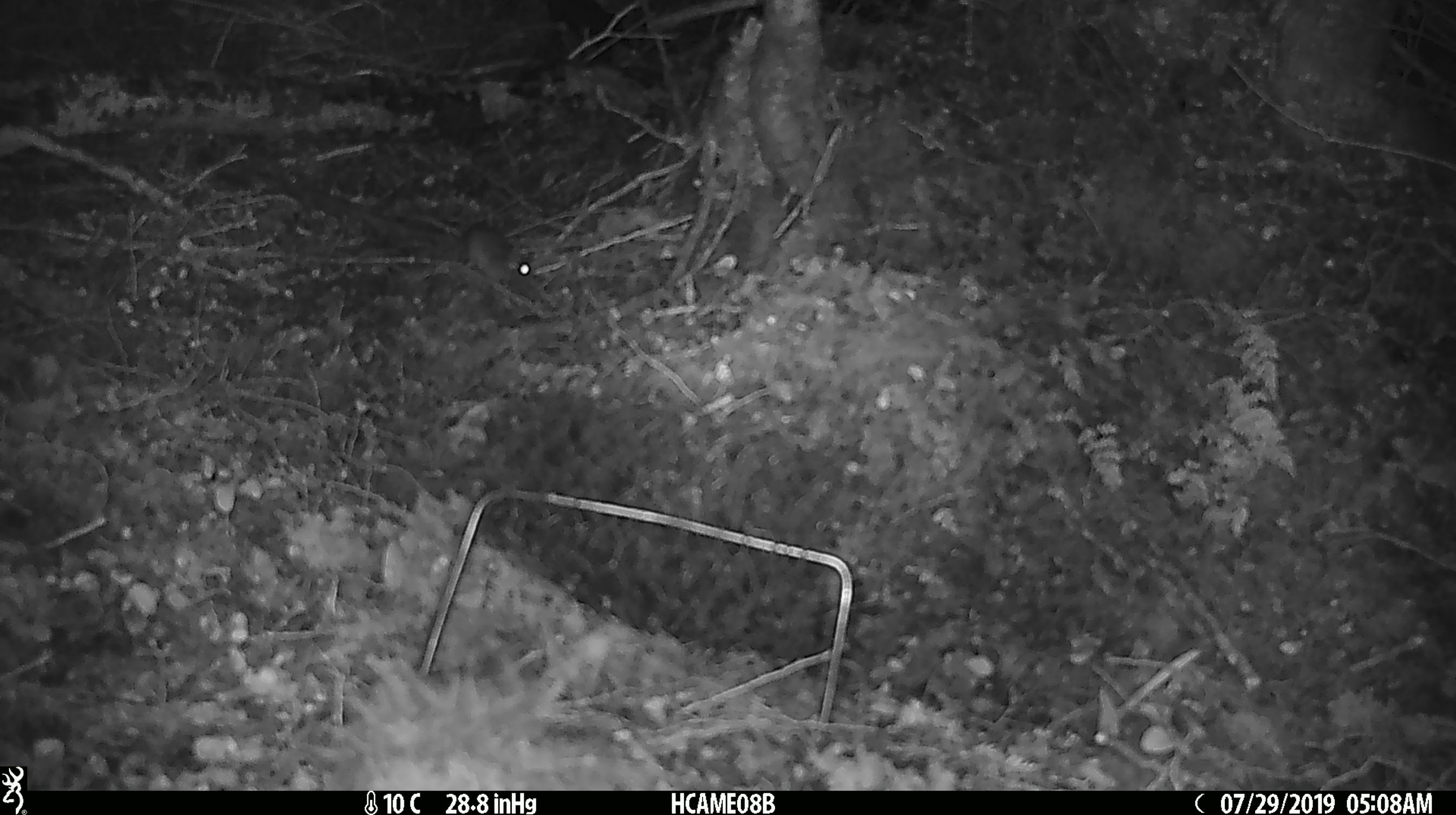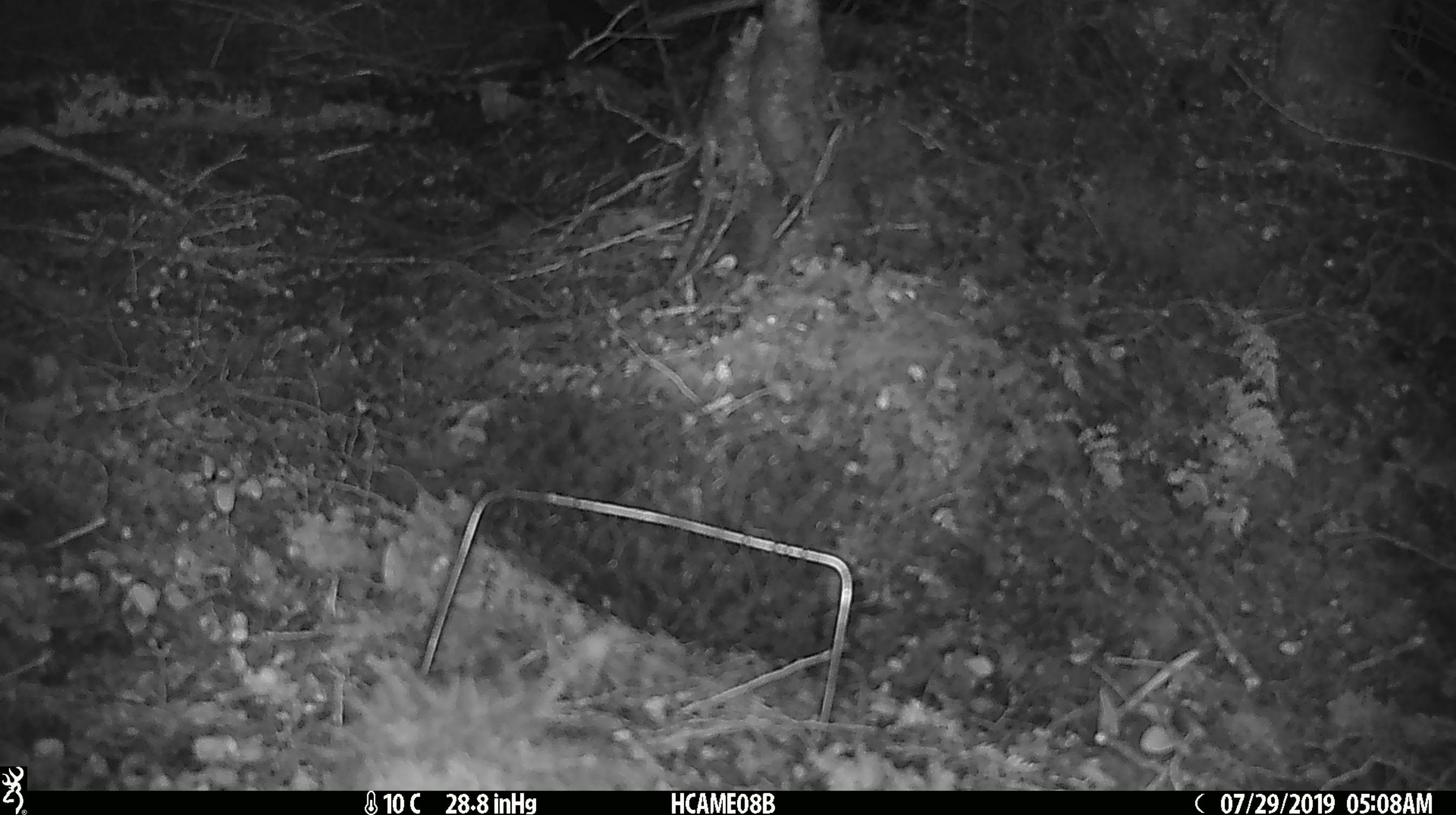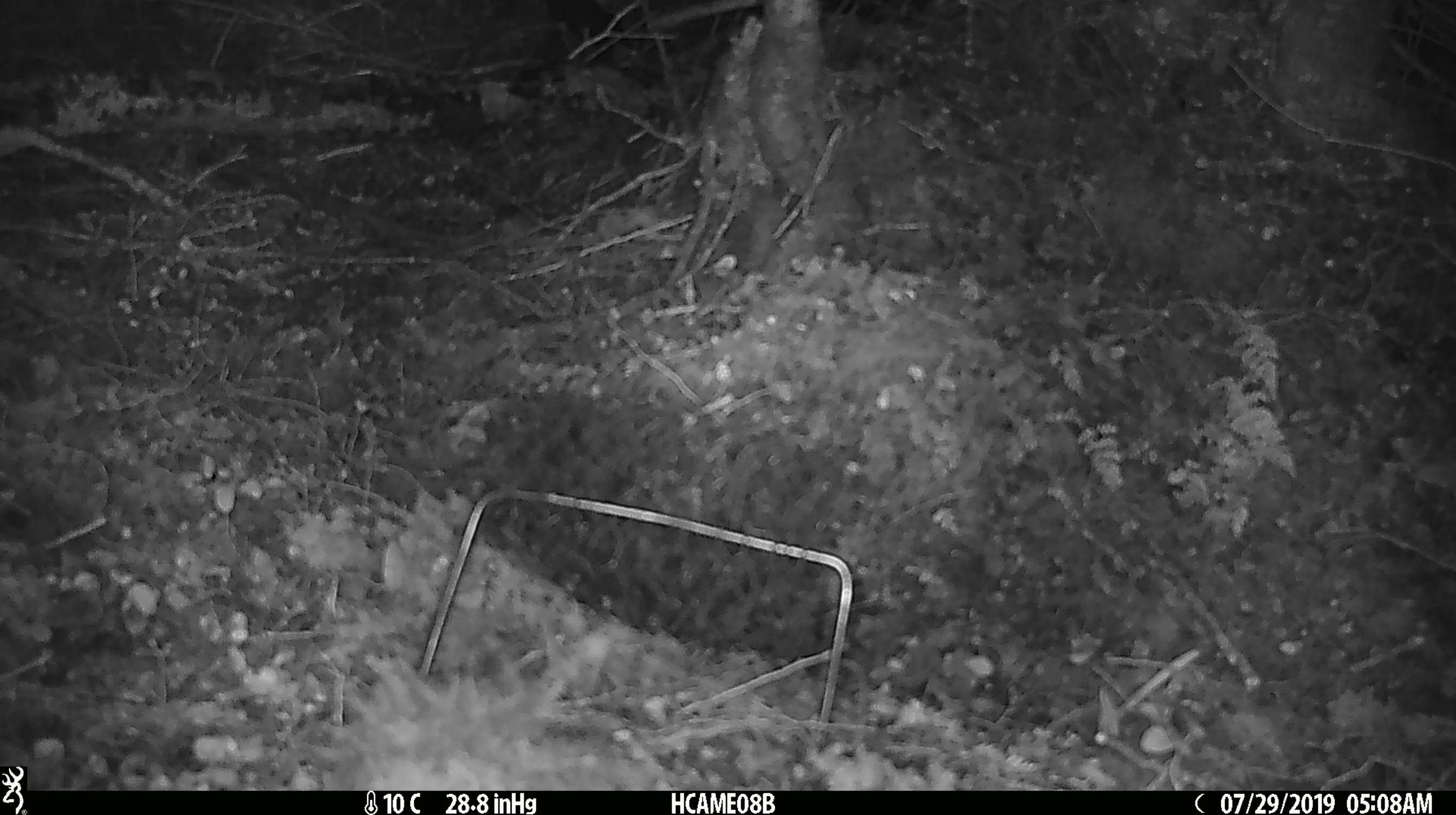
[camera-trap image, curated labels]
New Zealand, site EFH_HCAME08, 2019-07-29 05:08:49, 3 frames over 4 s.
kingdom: Animalia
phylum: Chordata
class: Mammalia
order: Rodentia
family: Muridae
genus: Mus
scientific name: Mus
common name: mouse